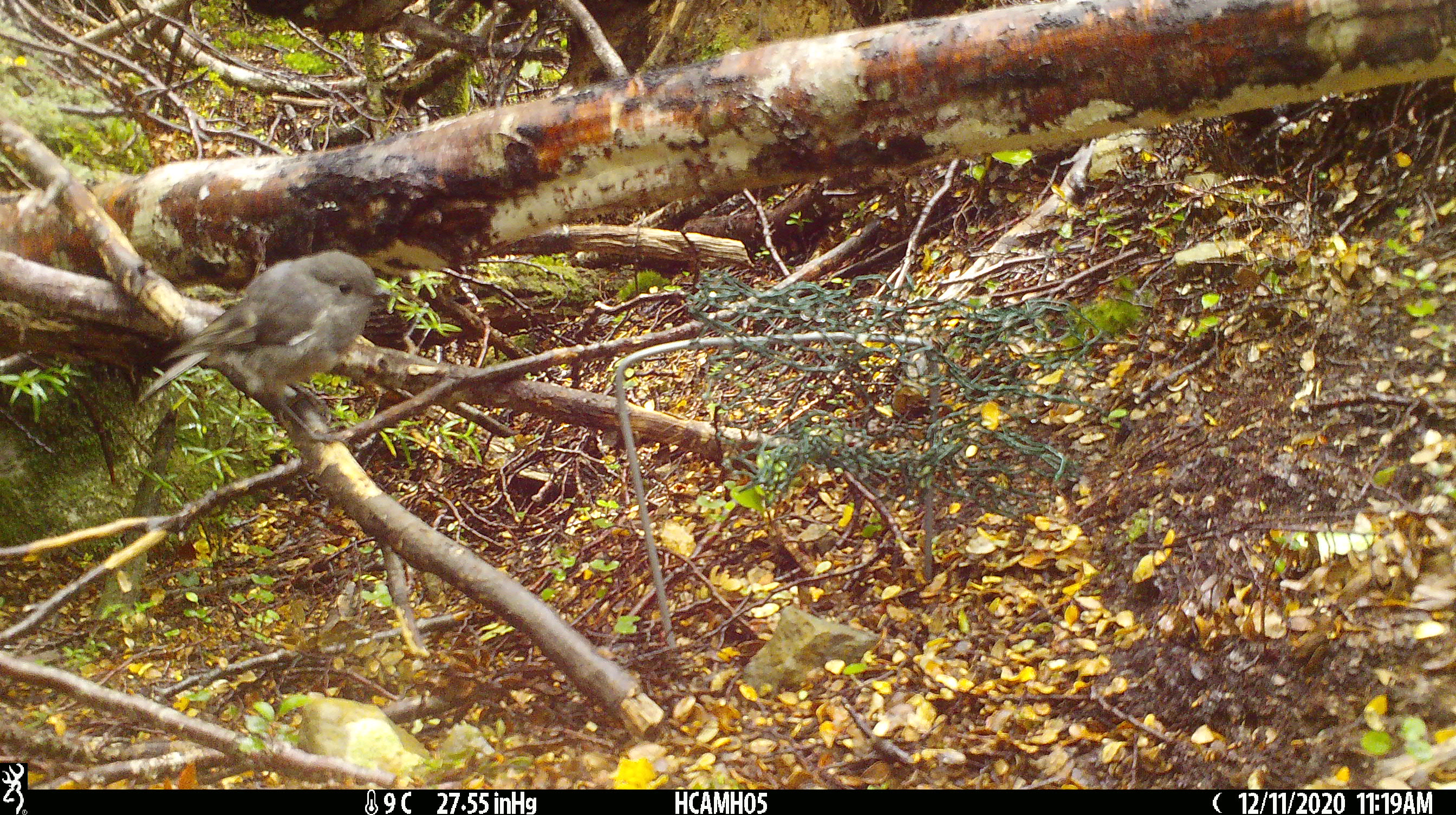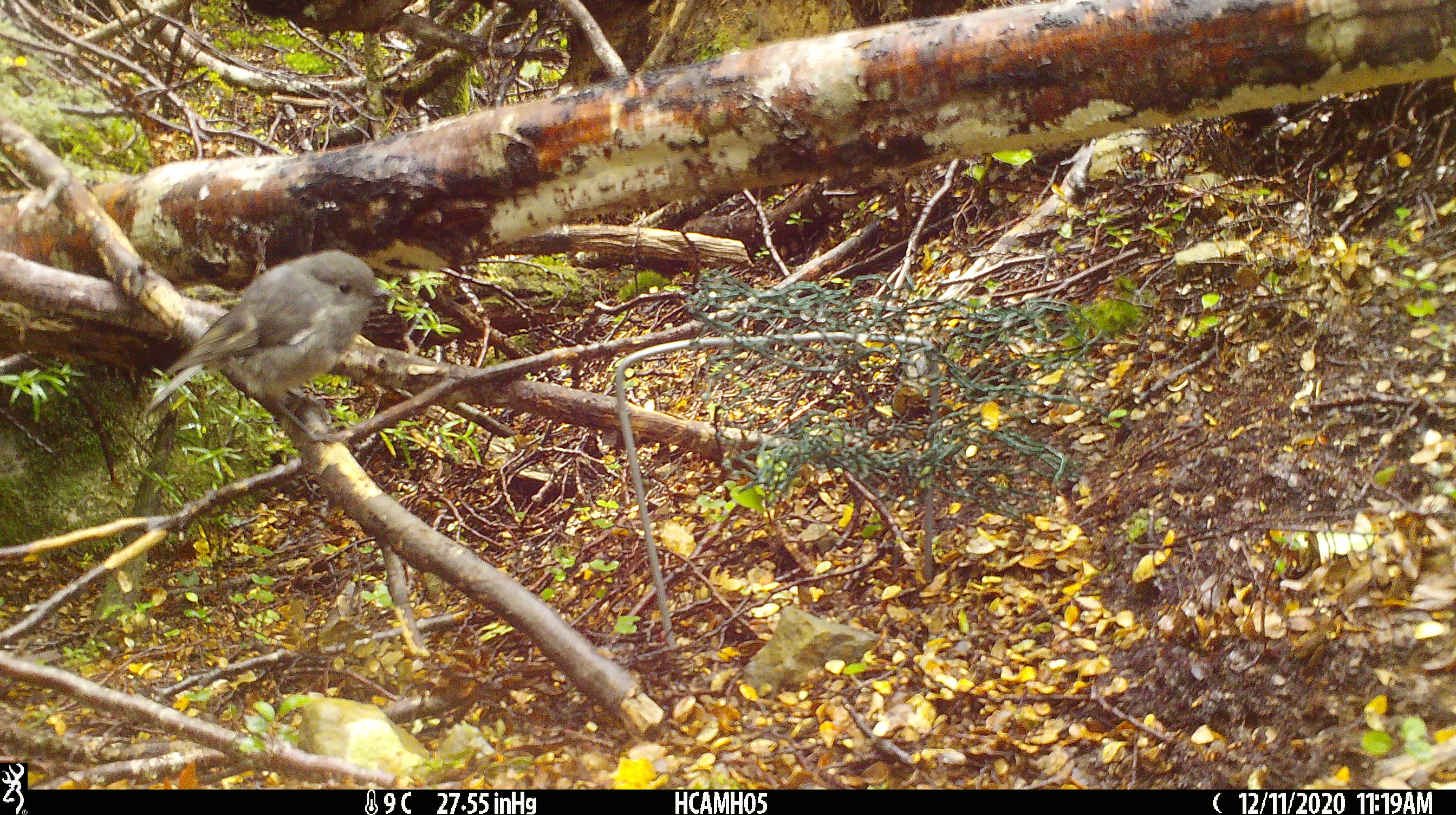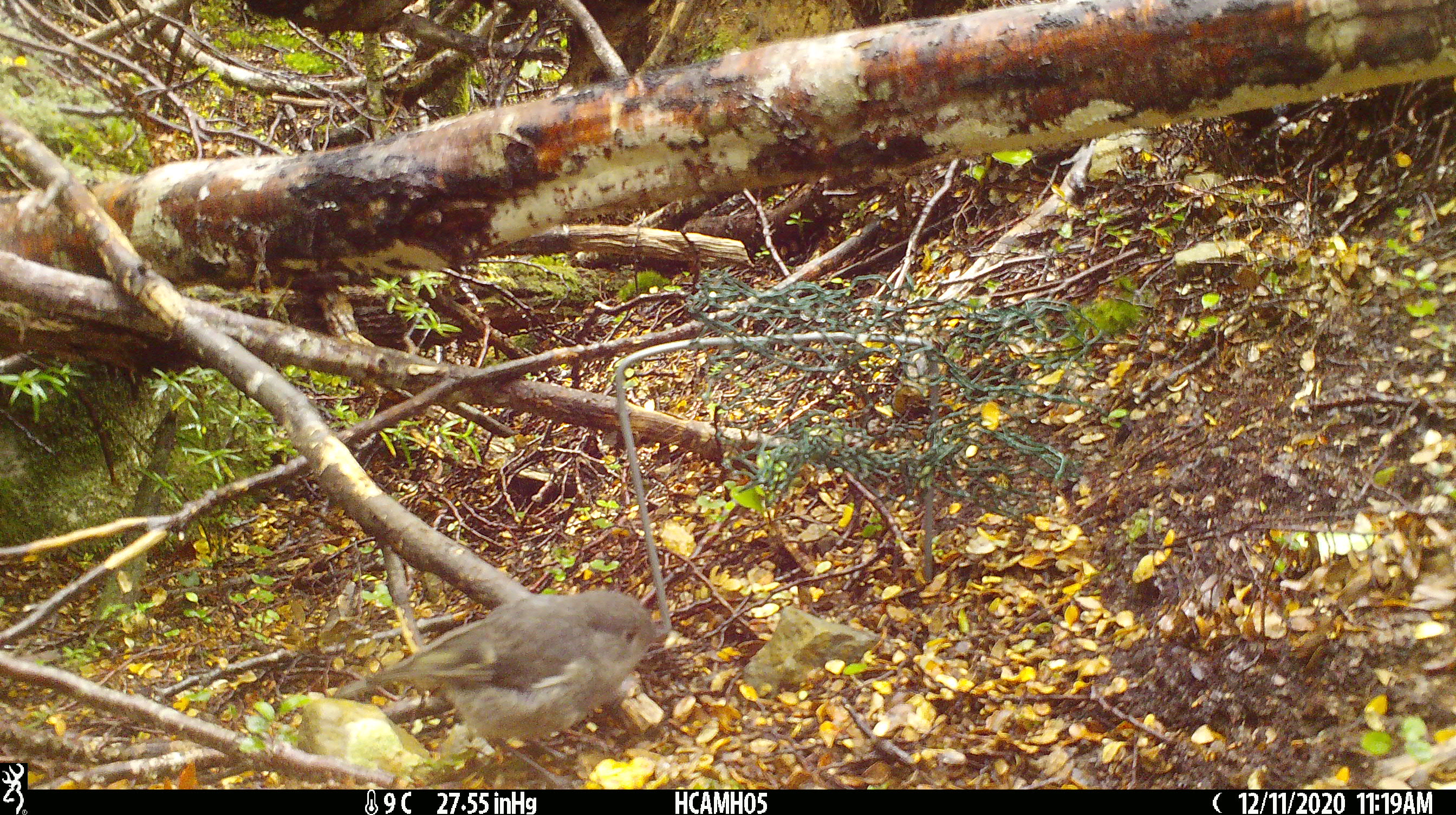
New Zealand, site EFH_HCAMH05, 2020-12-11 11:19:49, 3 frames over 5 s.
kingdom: Animalia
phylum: Chordata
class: Aves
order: Passeriformes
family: Petroicidae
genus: Petroica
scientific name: Petroica australis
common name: new zealand robin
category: robin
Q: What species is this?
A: Robin (new zealand robin) (Petroica australis).